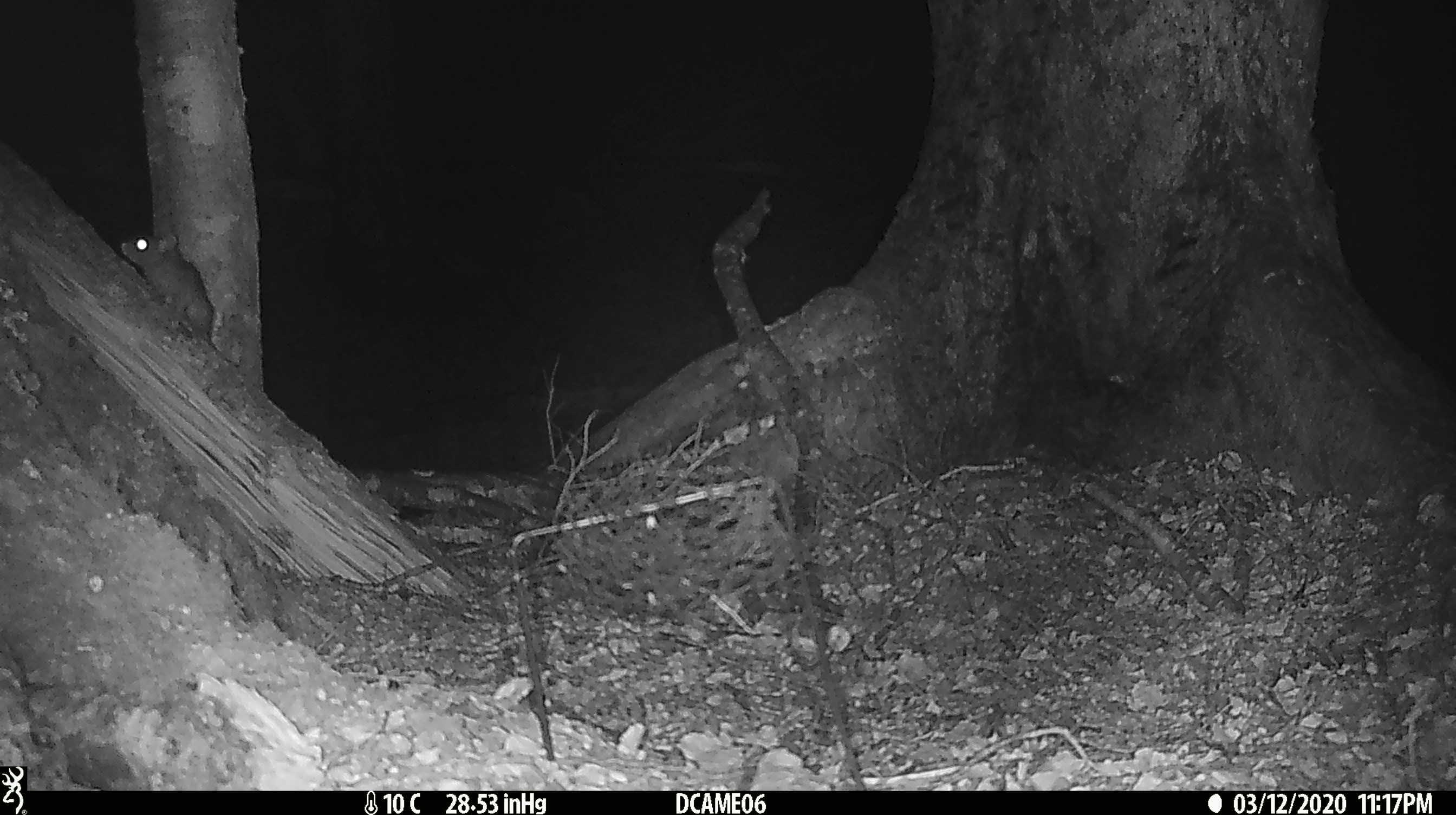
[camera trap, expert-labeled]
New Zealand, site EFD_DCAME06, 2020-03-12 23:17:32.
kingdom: Animalia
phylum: Chordata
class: Mammalia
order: Rodentia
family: Muridae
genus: Rattus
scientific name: Rattus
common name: rat